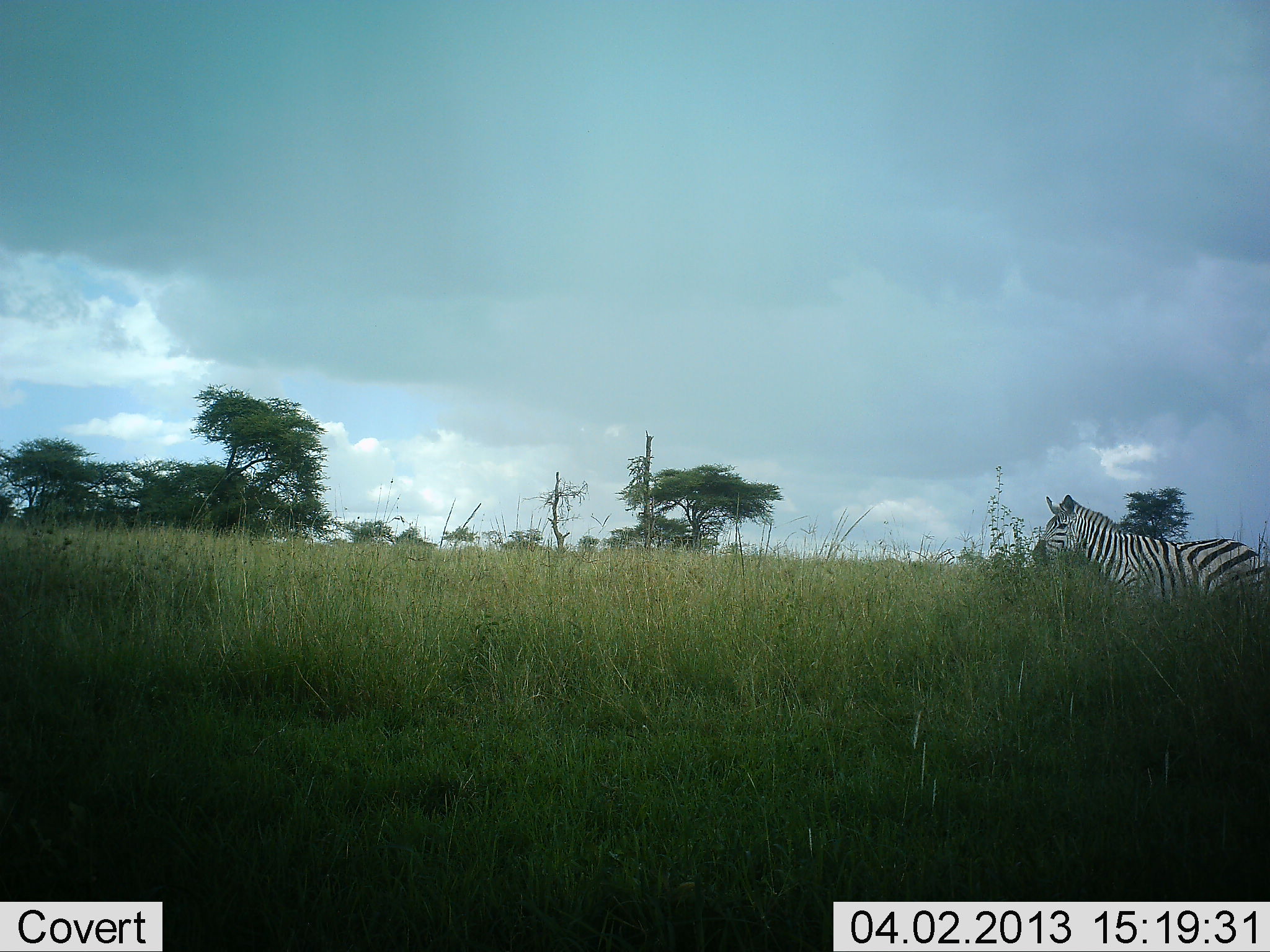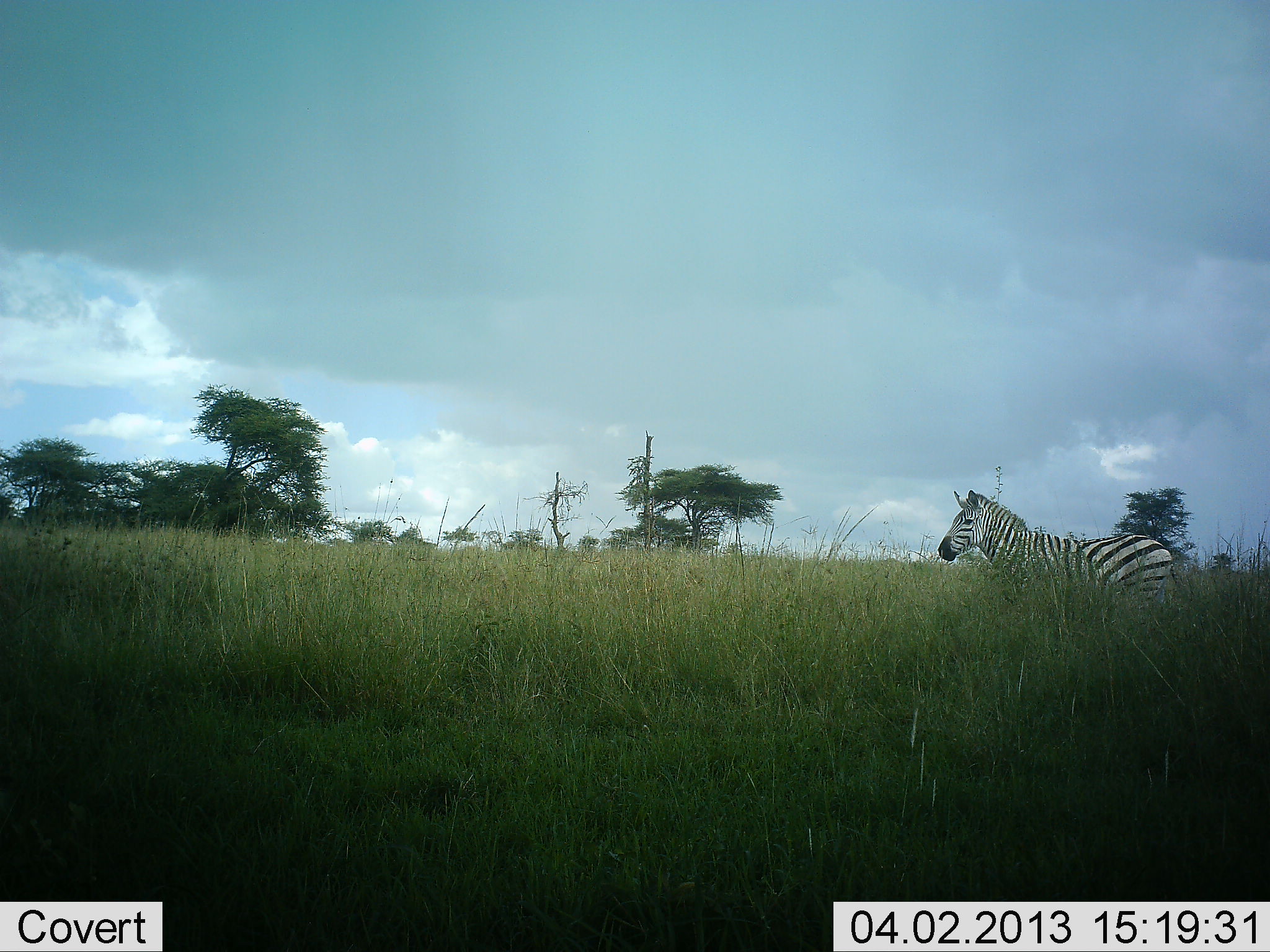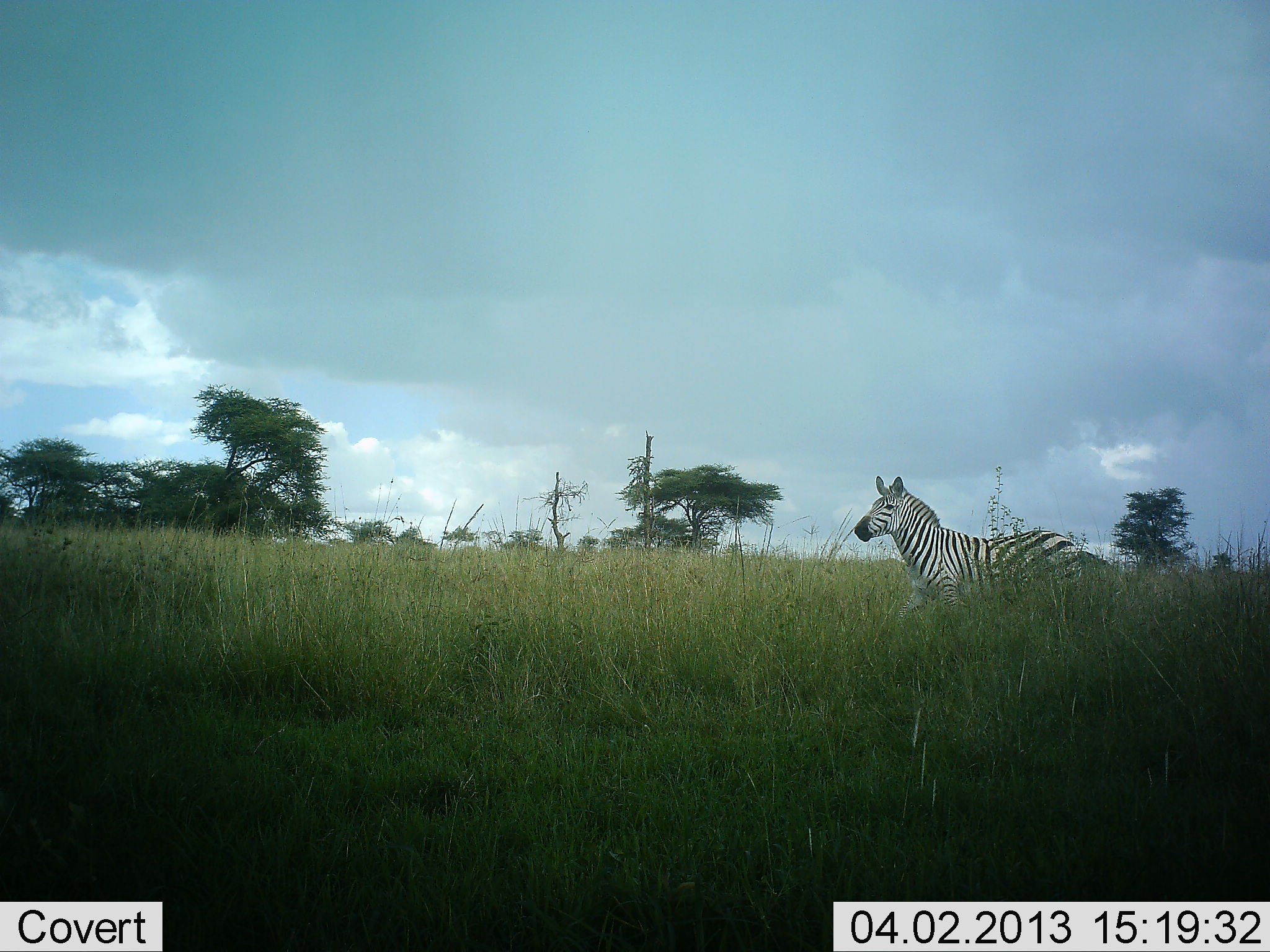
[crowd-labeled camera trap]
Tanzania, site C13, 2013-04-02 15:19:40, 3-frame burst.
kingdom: Animalia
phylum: Chordata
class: Mammalia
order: Perissodactyla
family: Equidae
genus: Equus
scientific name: Equus quagga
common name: plains zebra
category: zebra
Zebra (plains zebra) (Equus quagga), count 1. Behavior (volunteer vote fractions): standing 33%, resting 0%, moving 72%, interacting 0%. Young present (vote fraction): 0%. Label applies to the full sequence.